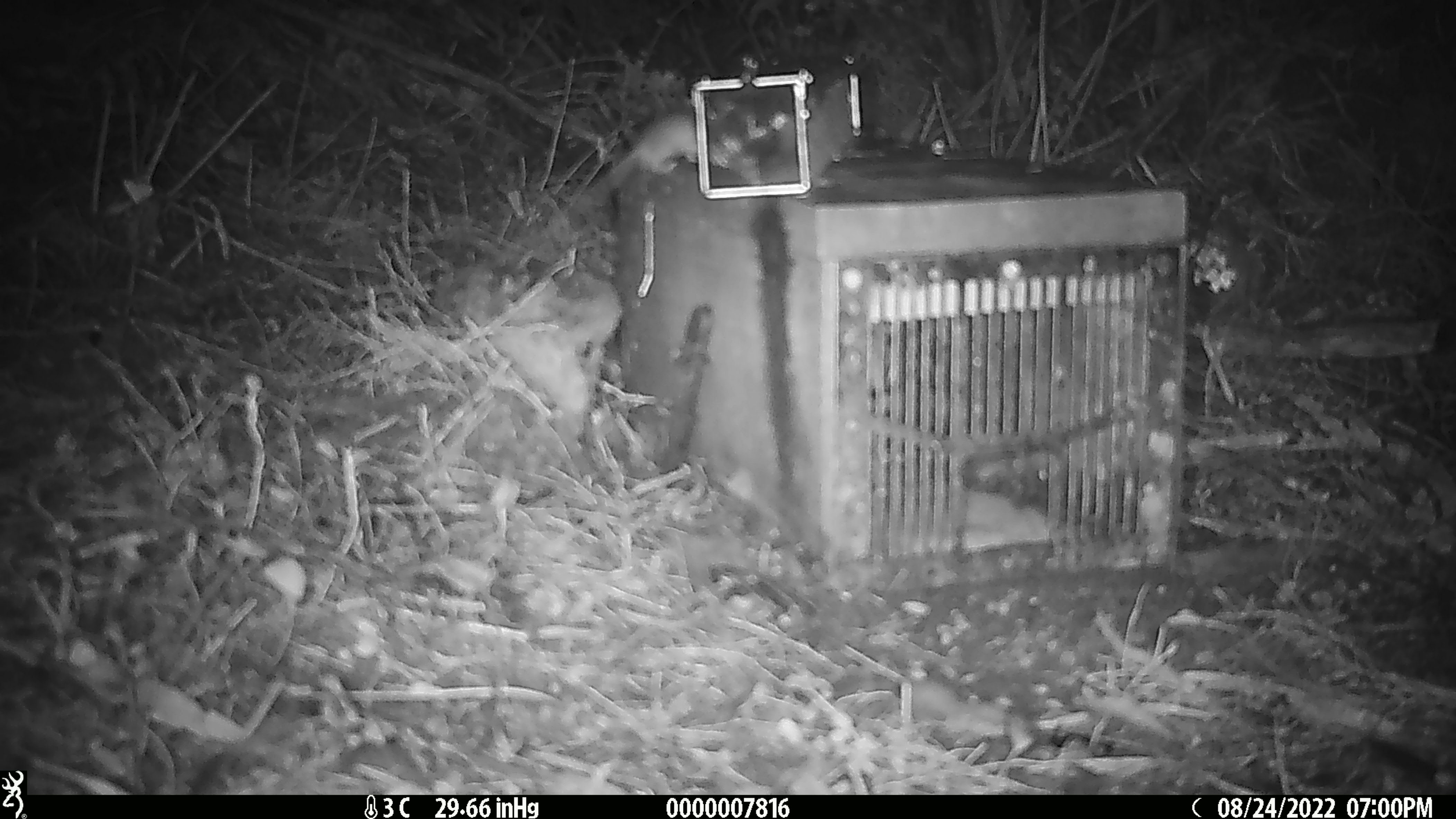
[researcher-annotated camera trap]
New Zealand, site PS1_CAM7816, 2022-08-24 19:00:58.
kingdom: Animalia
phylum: Chordata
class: Mammalia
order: Rodentia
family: Muridae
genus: Mus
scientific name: Mus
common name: mouse